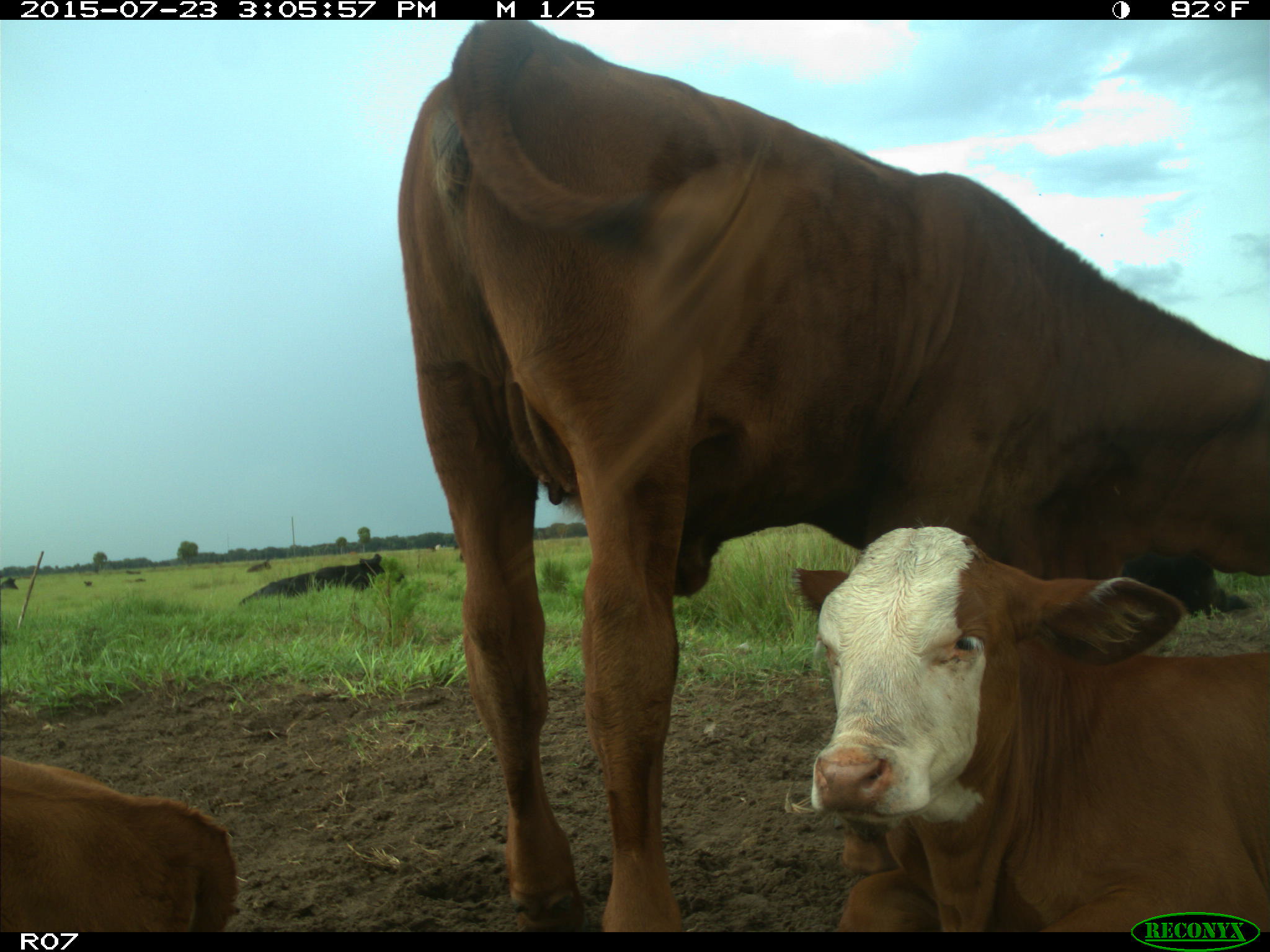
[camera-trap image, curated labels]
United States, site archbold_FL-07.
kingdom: Animalia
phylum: Chordata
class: Mammalia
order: Artiodactyla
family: Bovidae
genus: Bos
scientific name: Bos taurus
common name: domestic cow